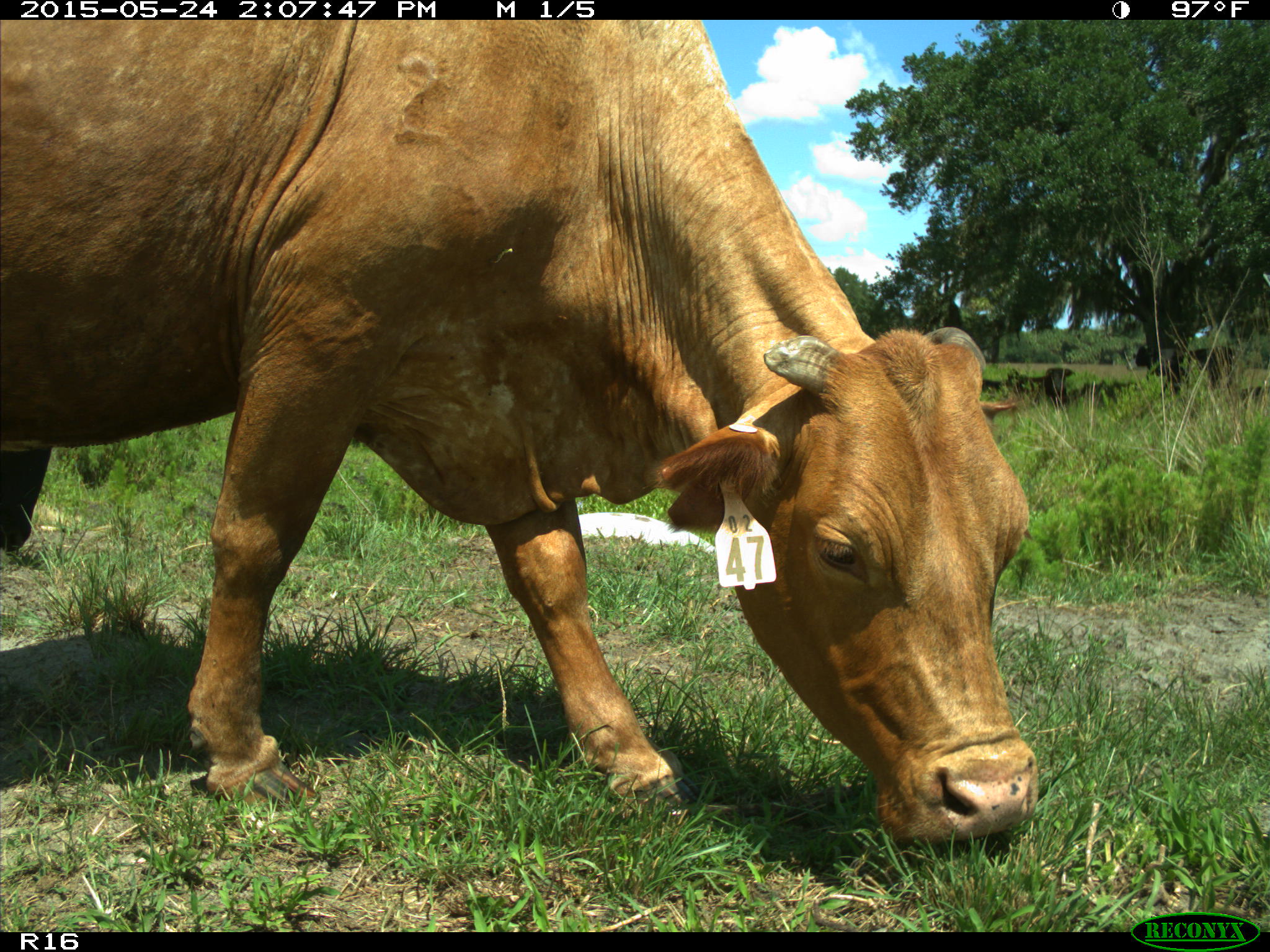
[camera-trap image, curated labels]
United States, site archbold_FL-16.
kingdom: Animalia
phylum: Chordata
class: Mammalia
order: Artiodactyla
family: Bovidae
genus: Bos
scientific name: Bos taurus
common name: domestic cow